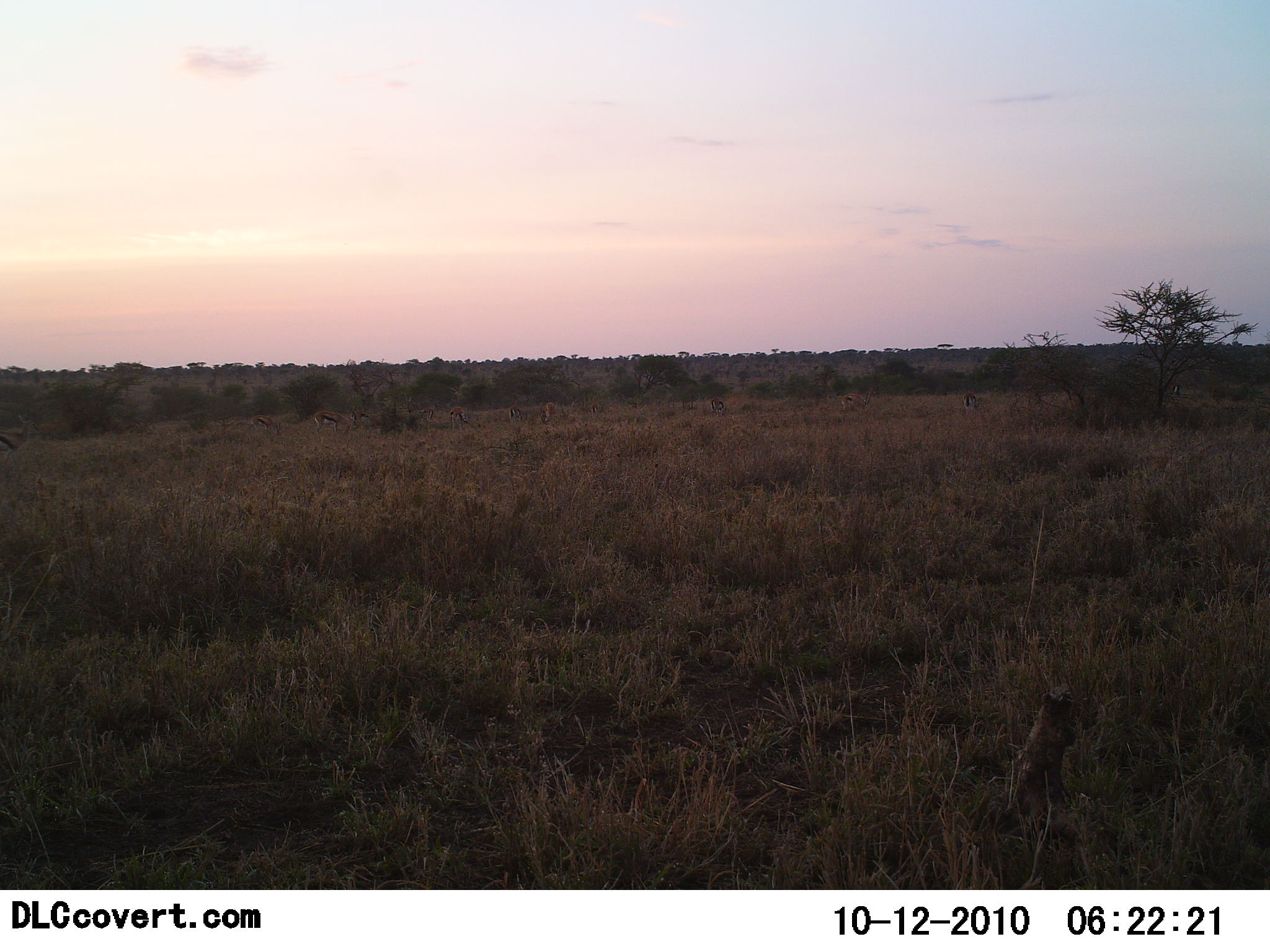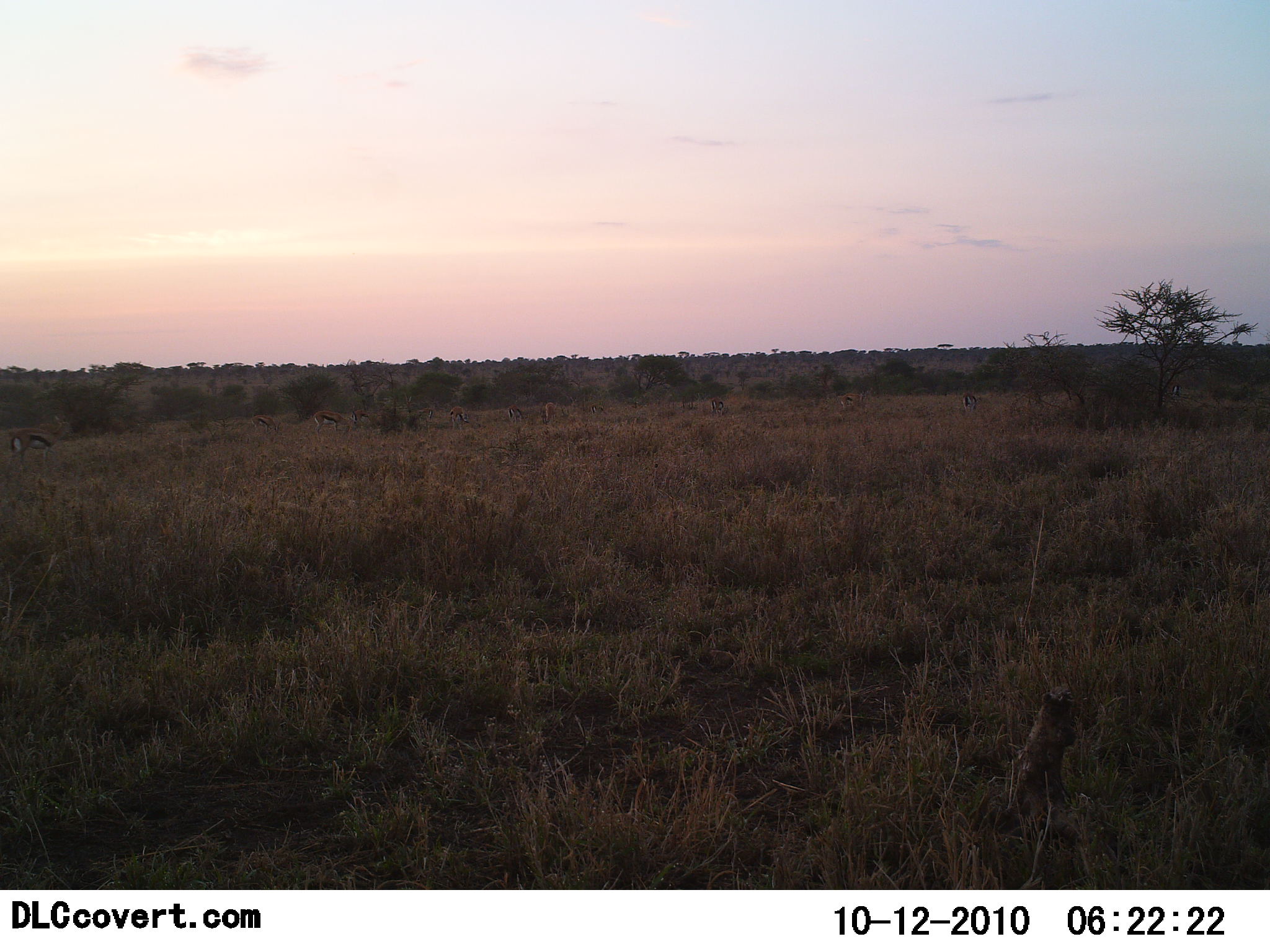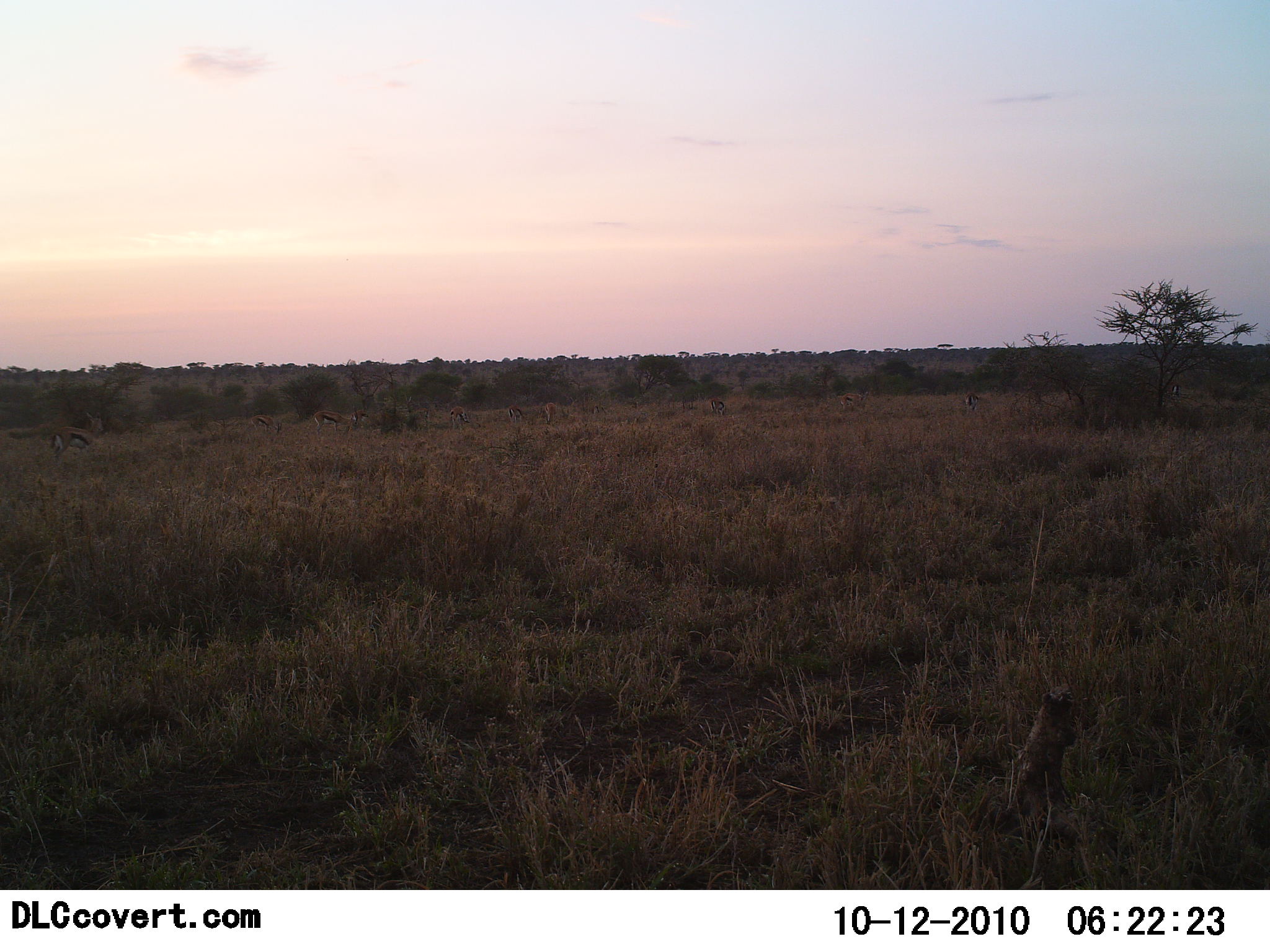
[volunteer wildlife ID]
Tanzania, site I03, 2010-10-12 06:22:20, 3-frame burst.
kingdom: Animalia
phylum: Chordata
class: Mammalia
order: Artiodactyla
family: Bovidae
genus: Eudorcas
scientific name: Eudorcas thomsonii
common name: thomson's gazelle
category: gazellethomsons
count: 10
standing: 50%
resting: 0%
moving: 60%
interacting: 0%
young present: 0%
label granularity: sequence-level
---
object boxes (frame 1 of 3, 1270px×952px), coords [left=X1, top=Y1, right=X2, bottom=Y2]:
animal: [left=0, top=415, right=40, bottom=460]; [left=312, top=409, right=357, bottom=436]; [left=841, top=391, right=870, bottom=410]; [left=449, top=405, right=470, bottom=430]; [left=250, top=414, right=278, bottom=432]; [left=541, top=403, right=556, bottom=424]; [left=508, top=405, right=523, bottom=425]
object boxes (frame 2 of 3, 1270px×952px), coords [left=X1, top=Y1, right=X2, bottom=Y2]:
animal: [left=9, top=416, right=73, bottom=465]; [left=313, top=411, right=354, bottom=437]; [left=250, top=414, right=281, bottom=437]; [left=450, top=406, right=471, bottom=429]; [left=541, top=401, right=556, bottom=425]; [left=710, top=397, right=724, bottom=418]; [left=507, top=405, right=523, bottom=421]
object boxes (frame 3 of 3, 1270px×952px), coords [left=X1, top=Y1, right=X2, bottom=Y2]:
animal: [left=50, top=412, right=104, bottom=457]; [left=313, top=409, right=360, bottom=438]; [left=249, top=413, right=283, bottom=436]; [left=840, top=390, right=867, bottom=409]; [left=543, top=400, right=560, bottom=425]; [left=450, top=407, right=471, bottom=426]; [left=507, top=405, right=525, bottom=424]; [left=709, top=398, right=726, bottom=417]